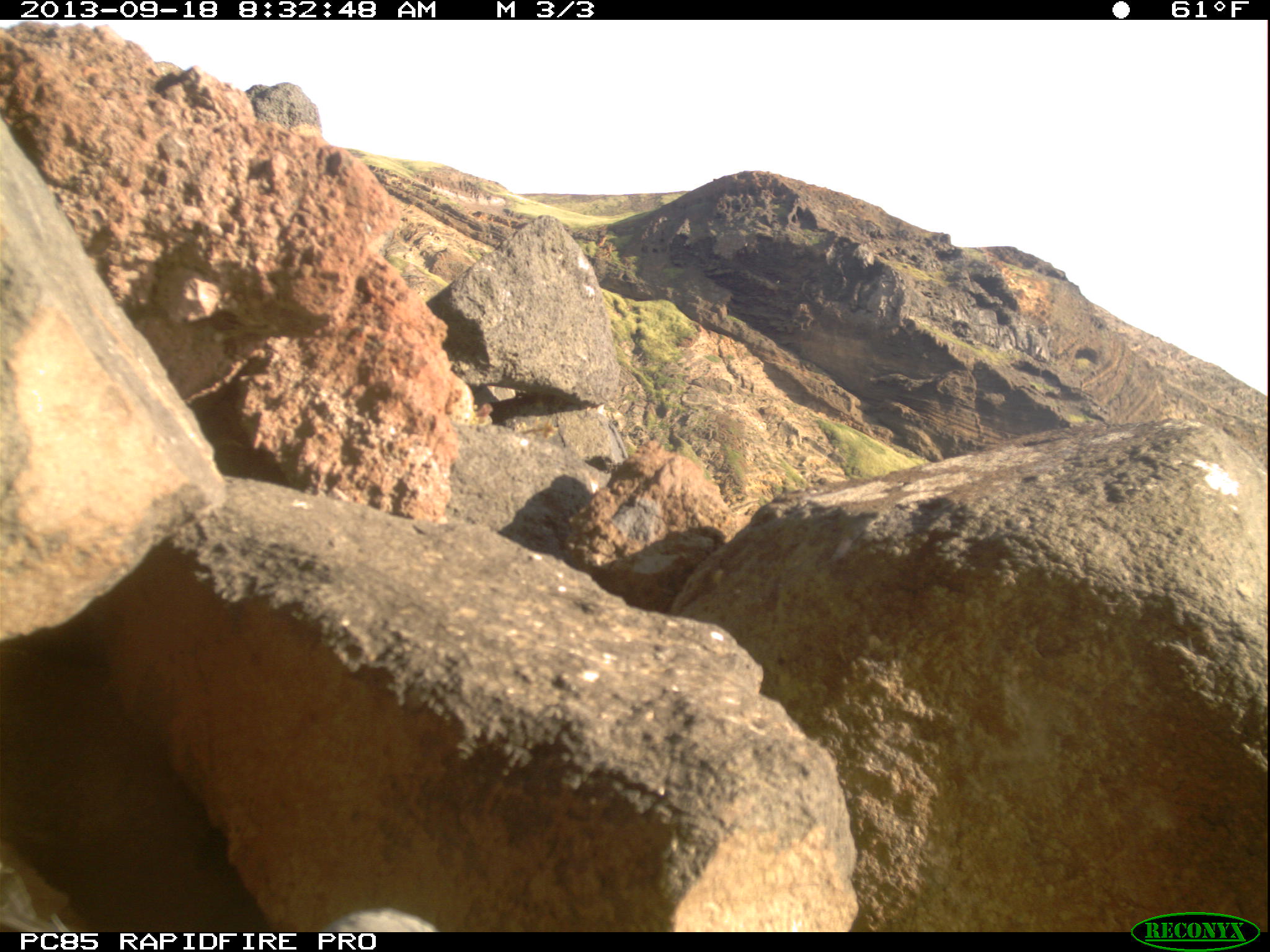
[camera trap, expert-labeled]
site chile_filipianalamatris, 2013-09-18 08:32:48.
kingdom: Animalia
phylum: Chordata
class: Aves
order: Procellariiformes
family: Procellariidae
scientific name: Procellariidae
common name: petrel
Petrel (Procellariidae).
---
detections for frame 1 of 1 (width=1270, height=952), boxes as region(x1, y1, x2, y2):
petrel: region(311, 904, 444, 928)